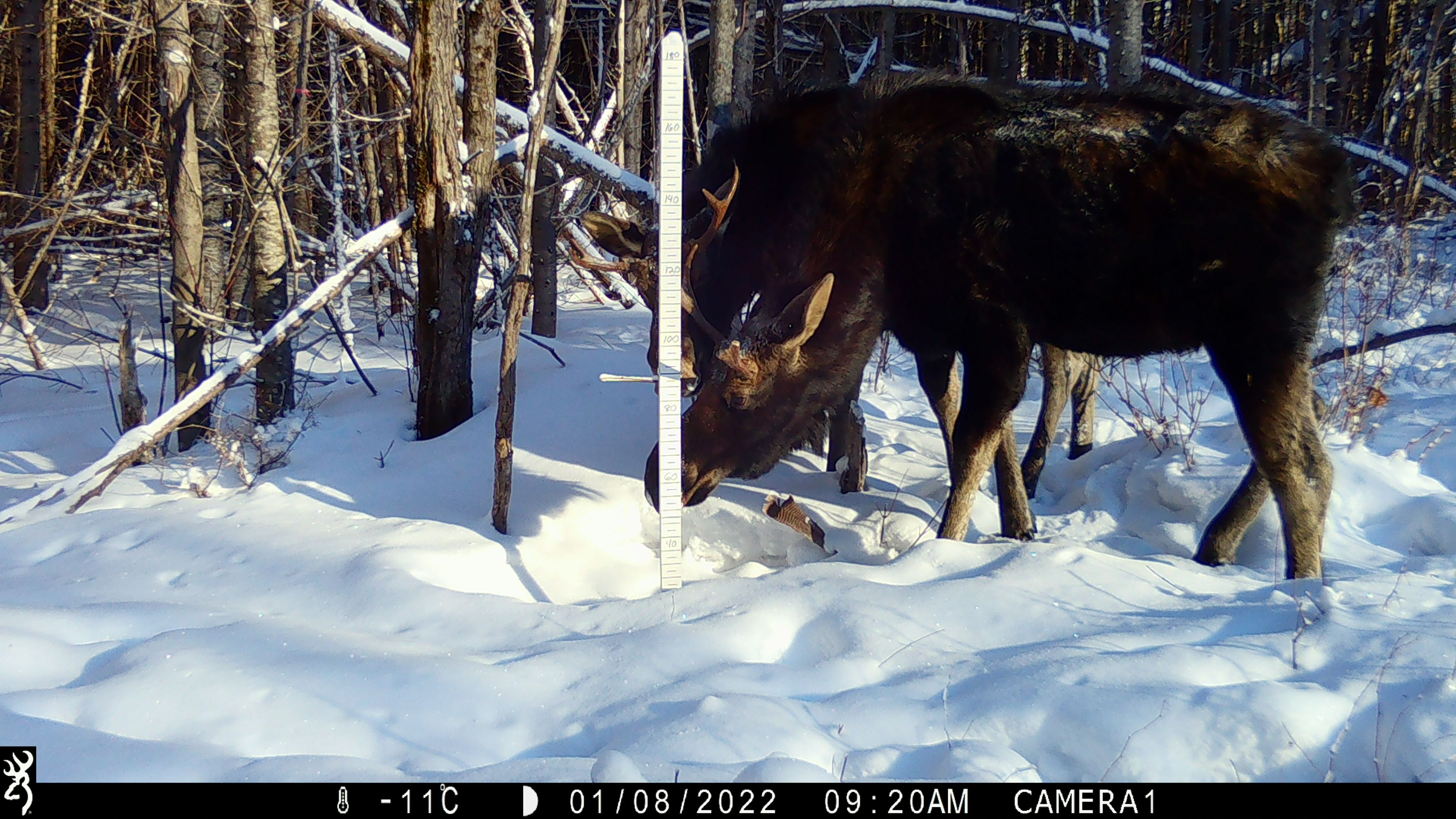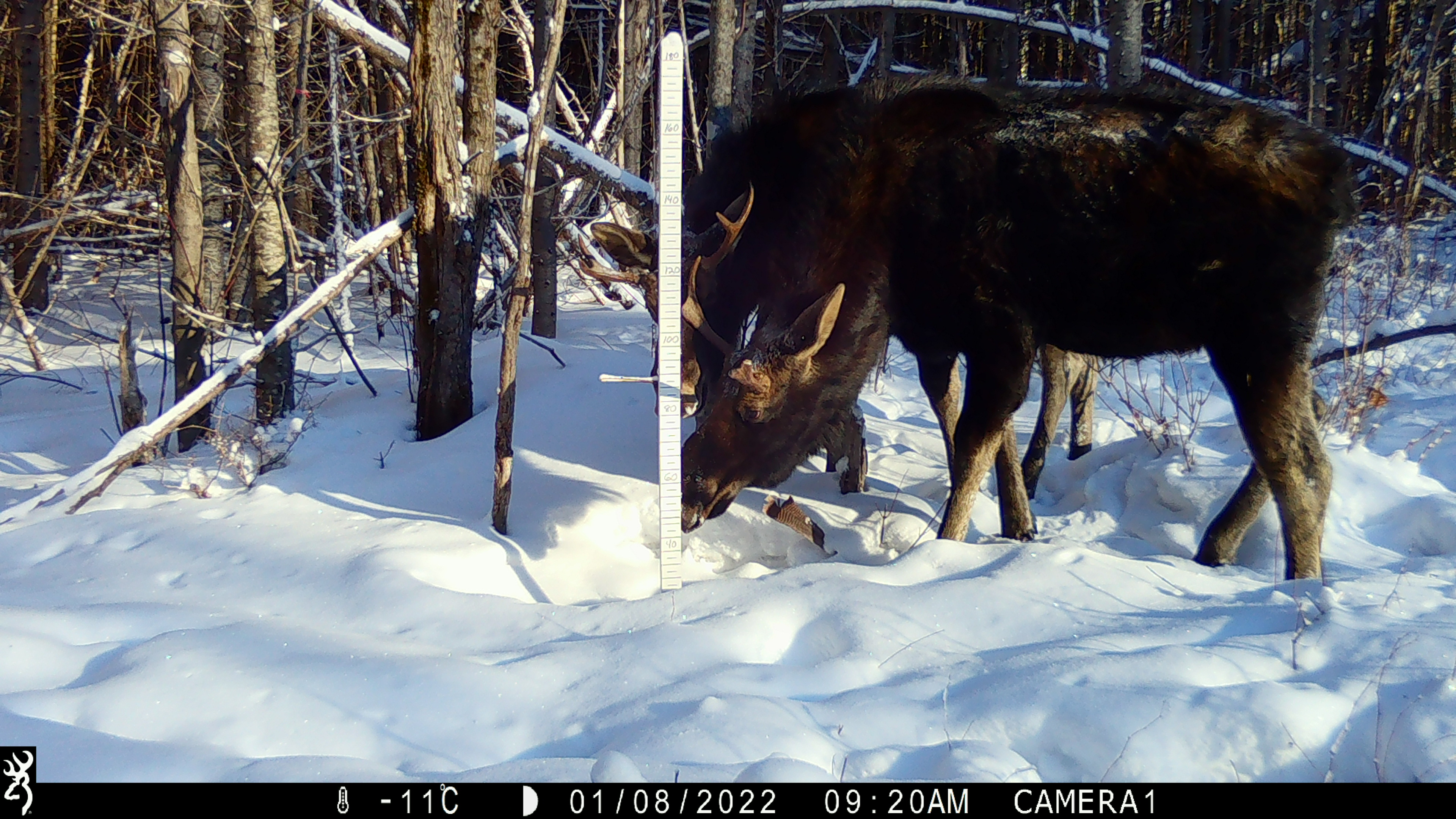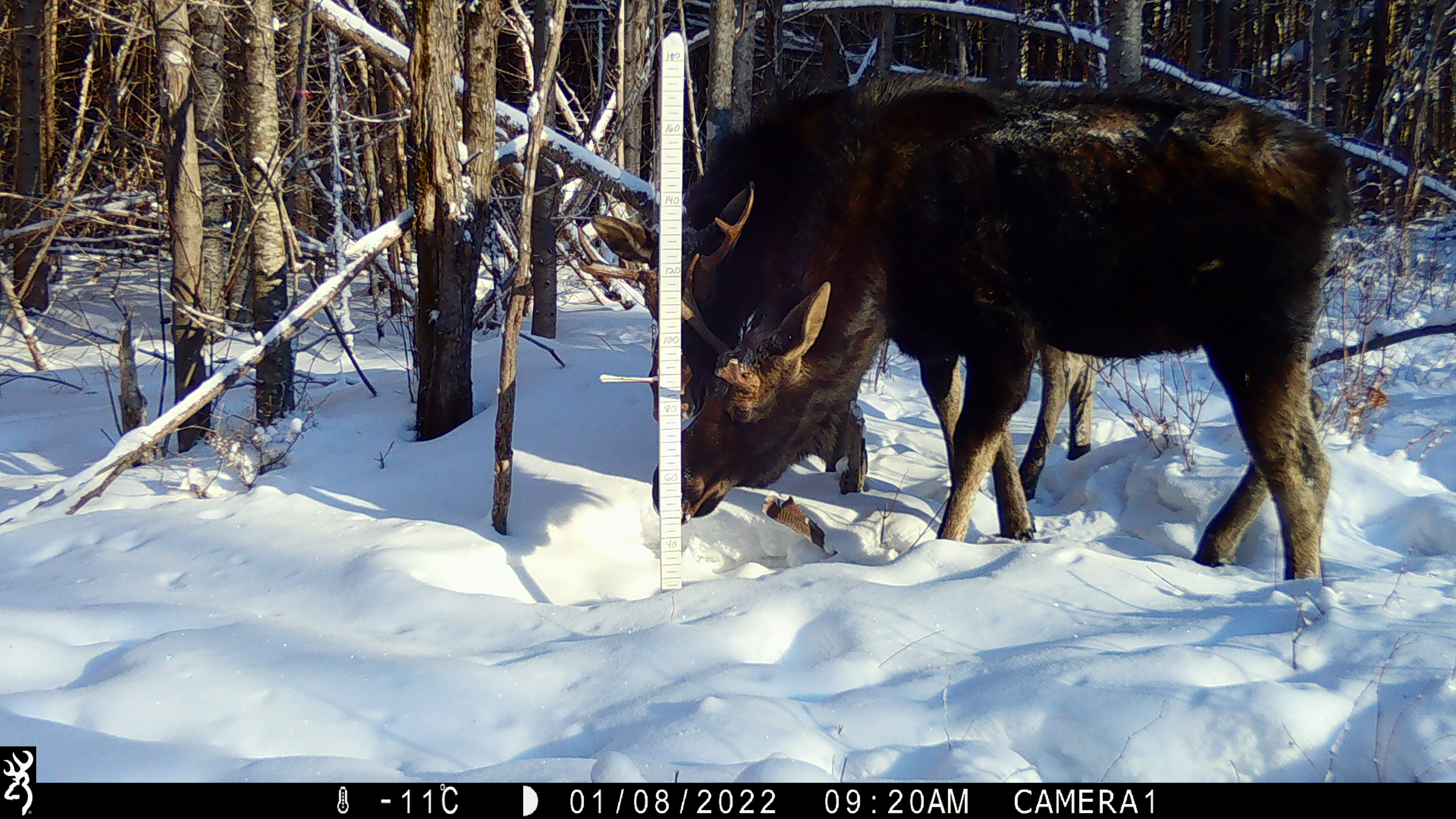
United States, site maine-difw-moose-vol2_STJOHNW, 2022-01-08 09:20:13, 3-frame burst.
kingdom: Animalia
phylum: Chordata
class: Mammalia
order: Artiodactyla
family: Cervidae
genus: Alces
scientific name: Alces alces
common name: moose